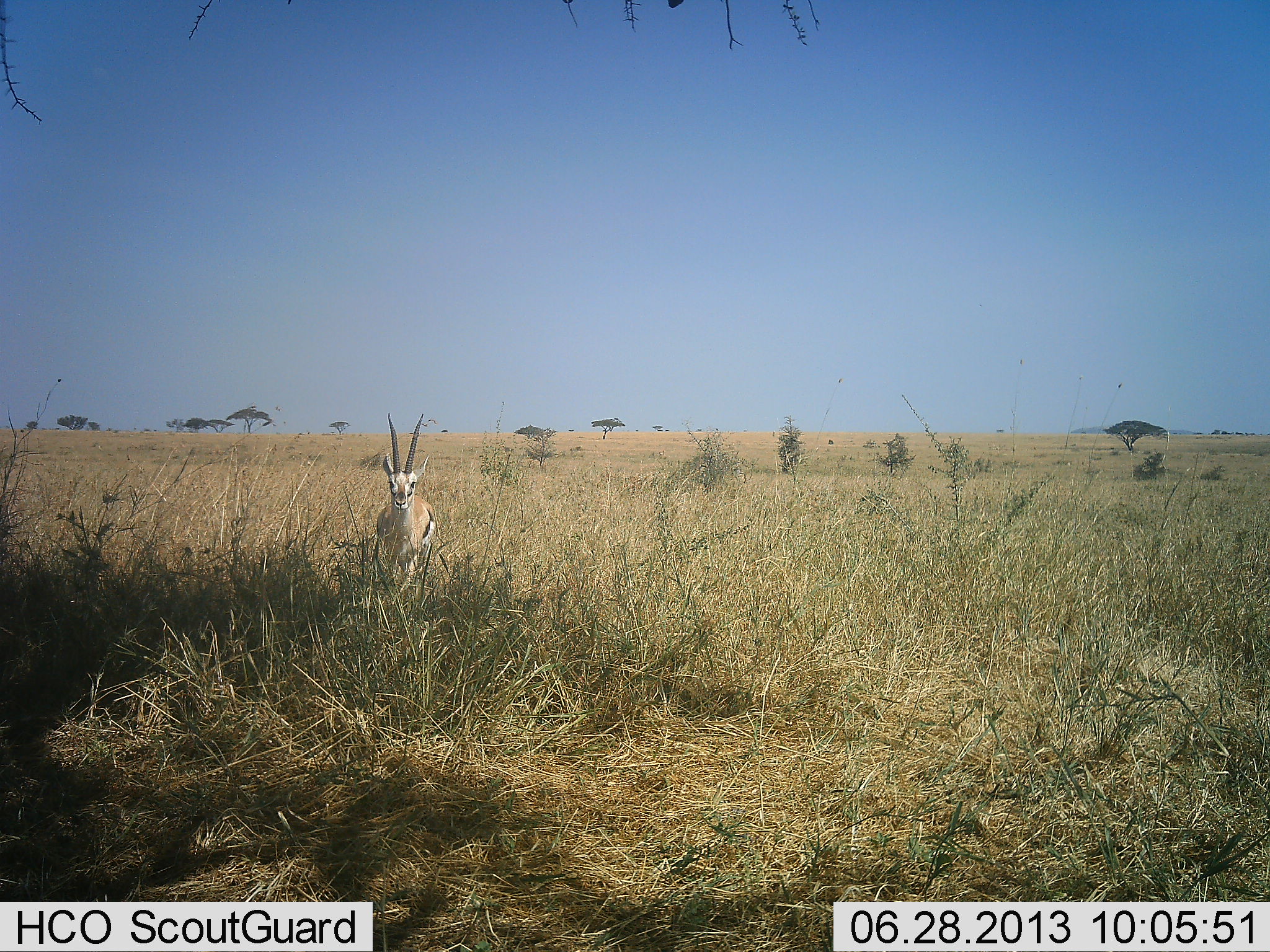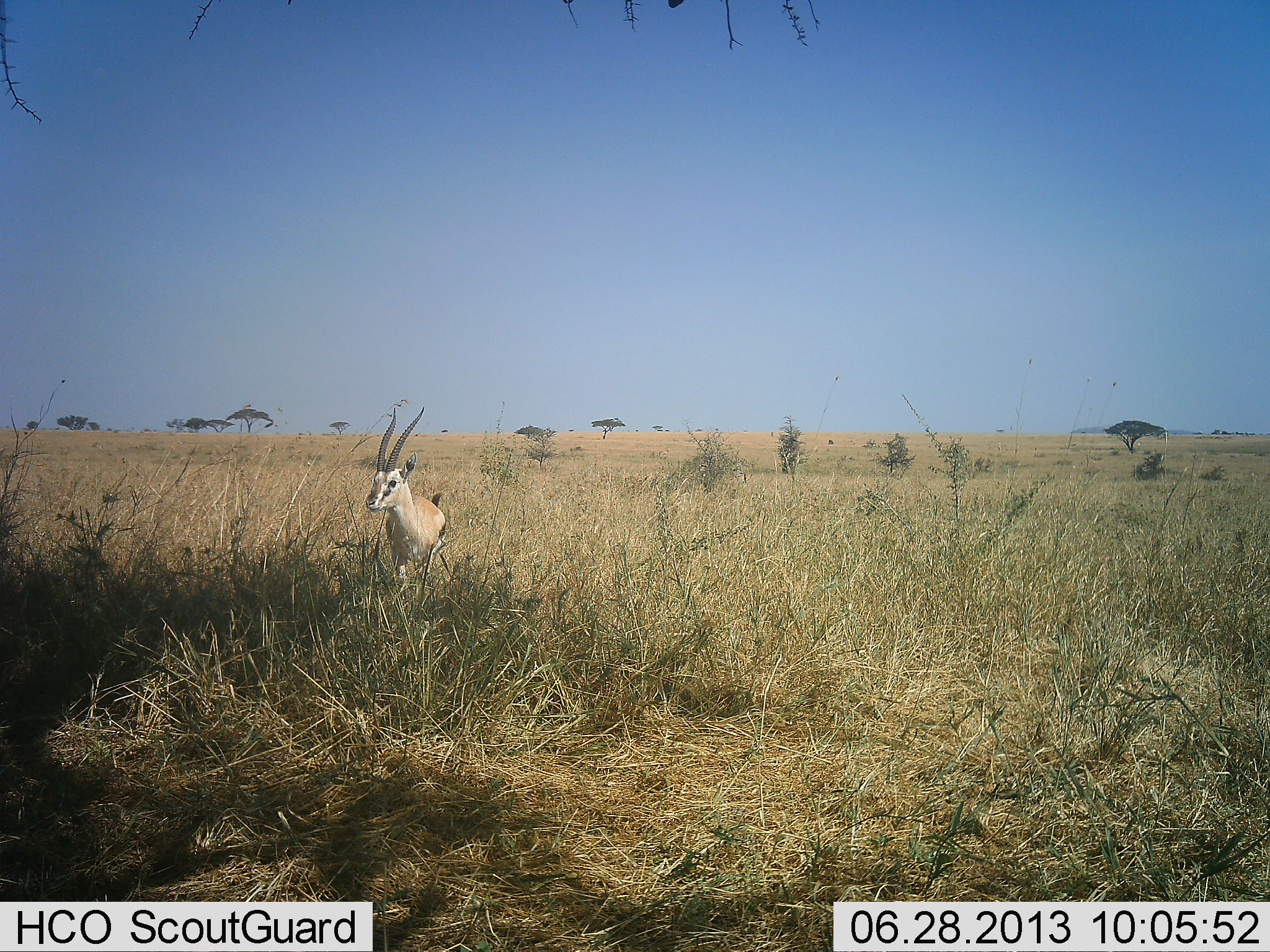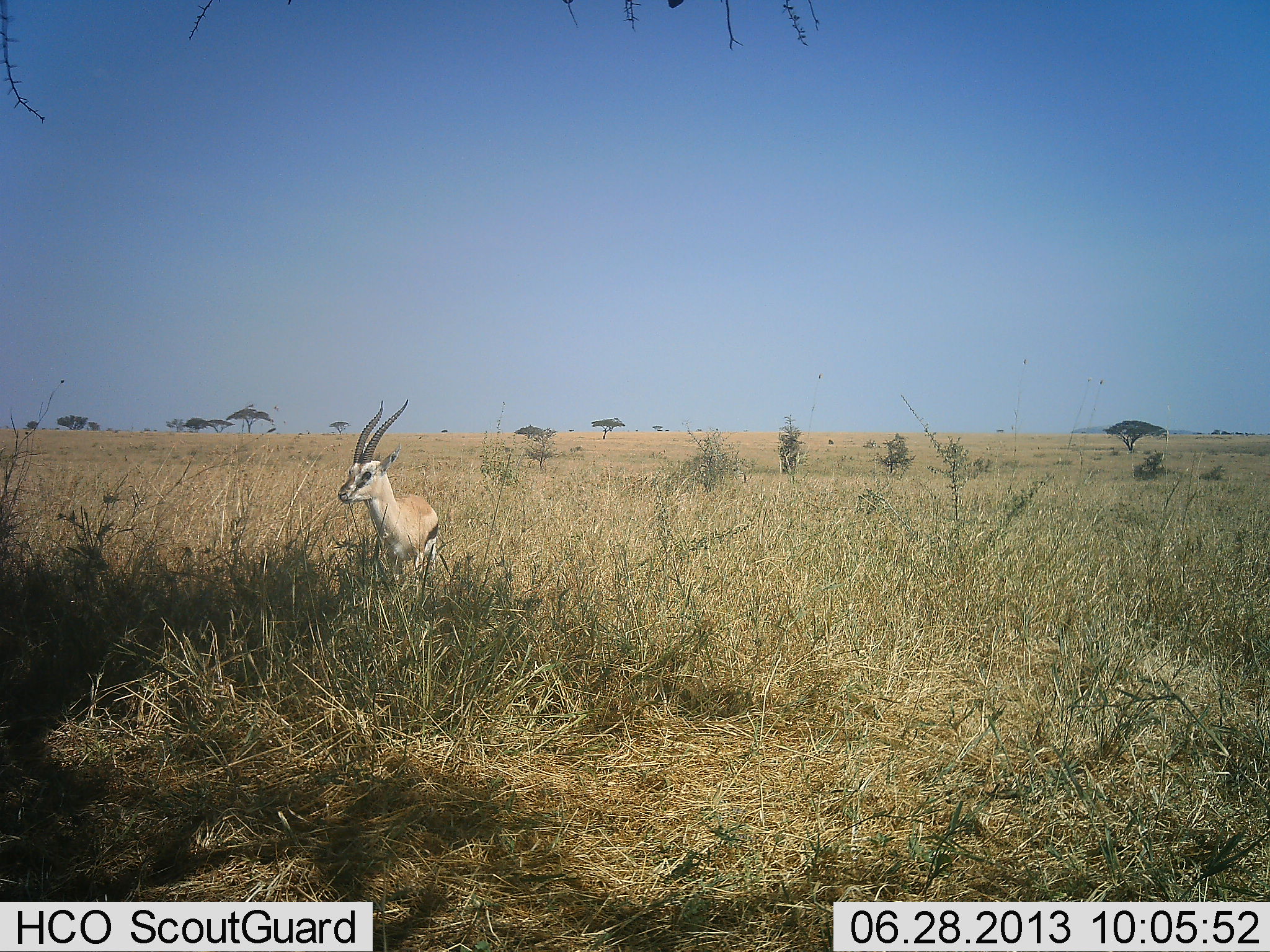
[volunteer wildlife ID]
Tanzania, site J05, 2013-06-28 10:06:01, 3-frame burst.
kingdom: Animalia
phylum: Chordata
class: Mammalia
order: Artiodactyla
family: Bovidae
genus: Eudorcas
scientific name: Eudorcas thomsonii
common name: thomson's gazelle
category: gazellethomsons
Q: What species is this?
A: Gazellethomsons (thomson's gazelle) (Eudorcas thomsonii).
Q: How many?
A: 1.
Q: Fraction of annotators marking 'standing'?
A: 60%.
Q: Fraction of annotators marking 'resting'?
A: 0%.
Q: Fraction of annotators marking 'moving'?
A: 50%.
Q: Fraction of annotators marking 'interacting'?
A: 0%.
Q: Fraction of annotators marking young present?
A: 0%.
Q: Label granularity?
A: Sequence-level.